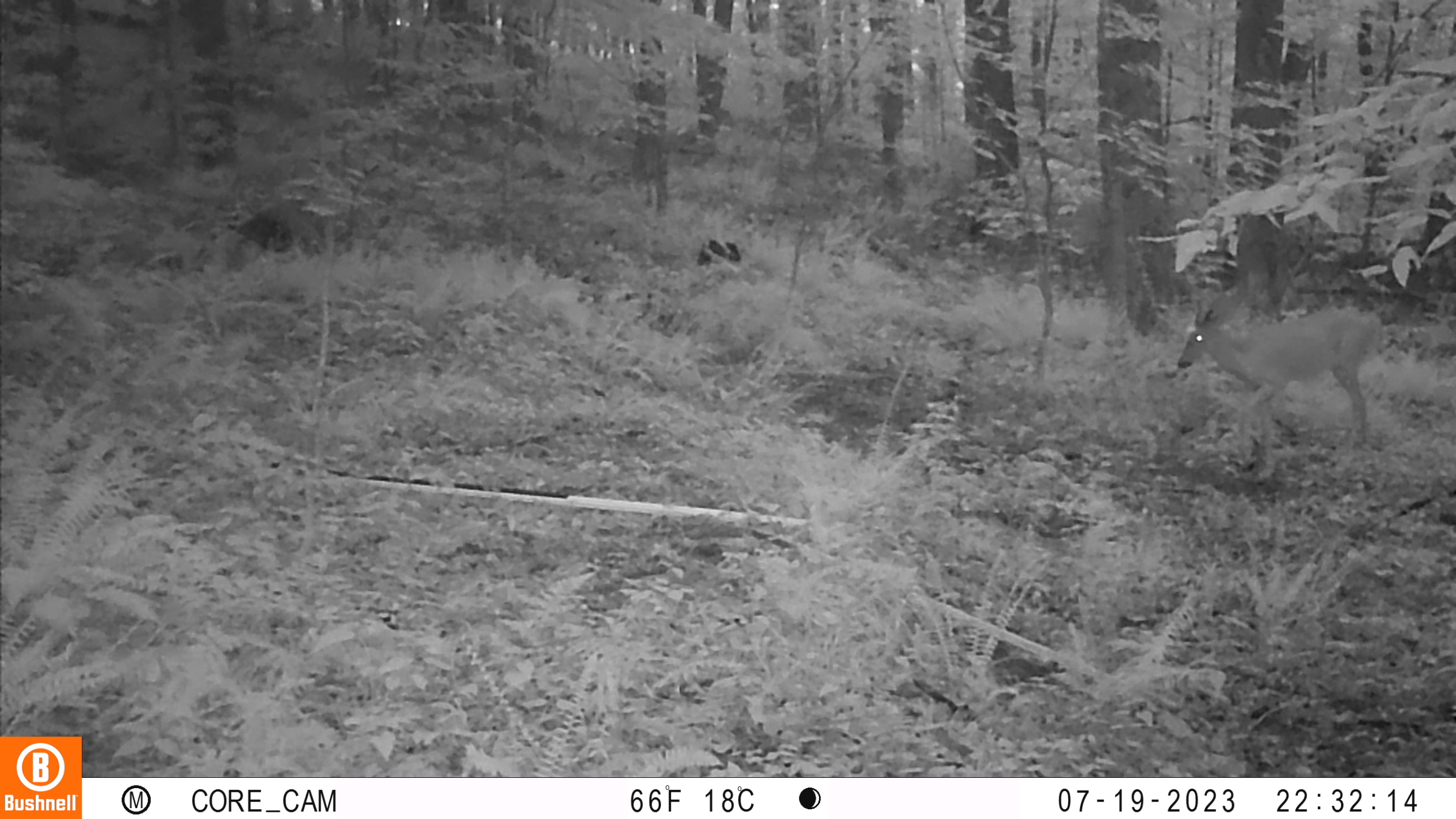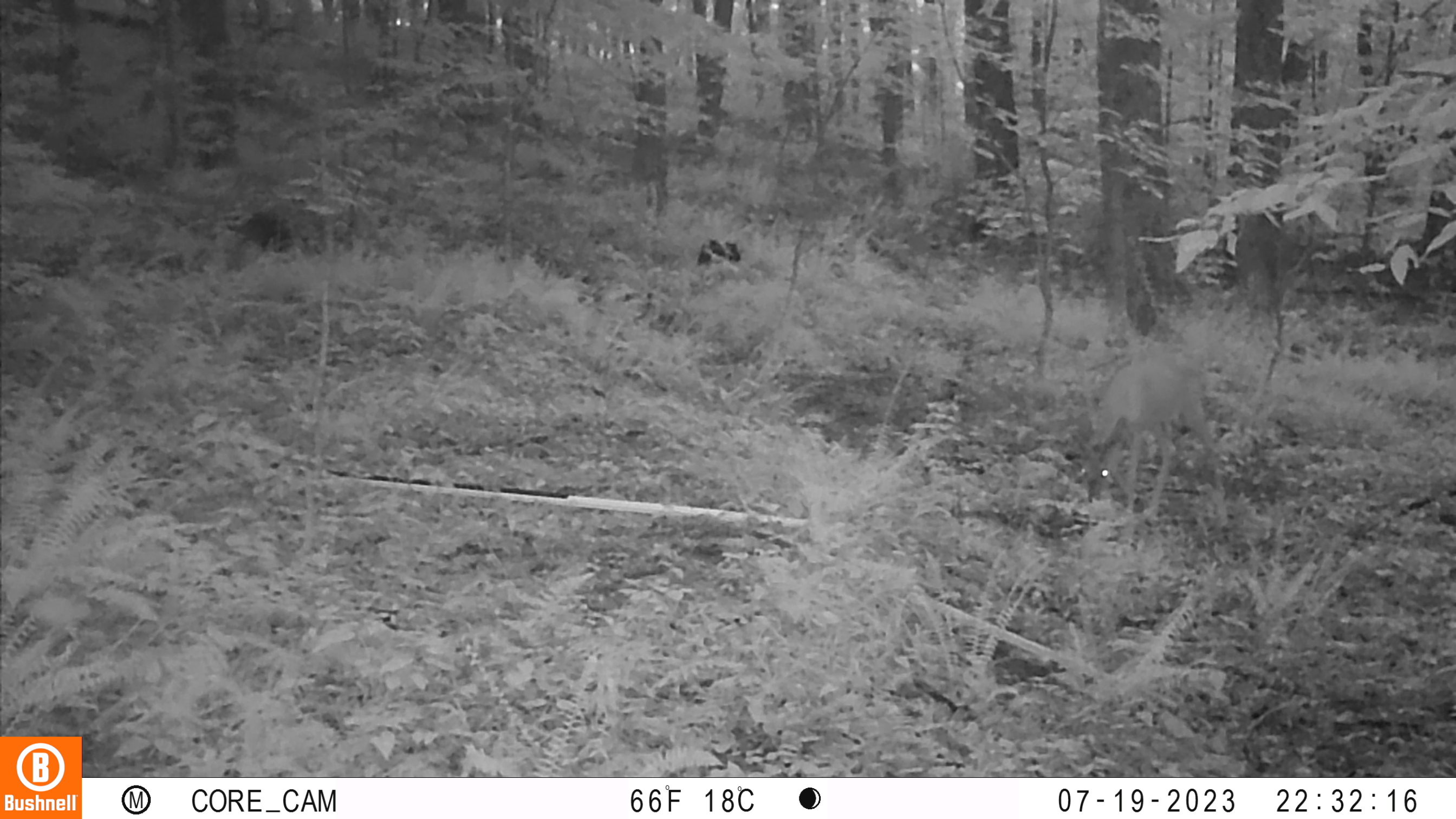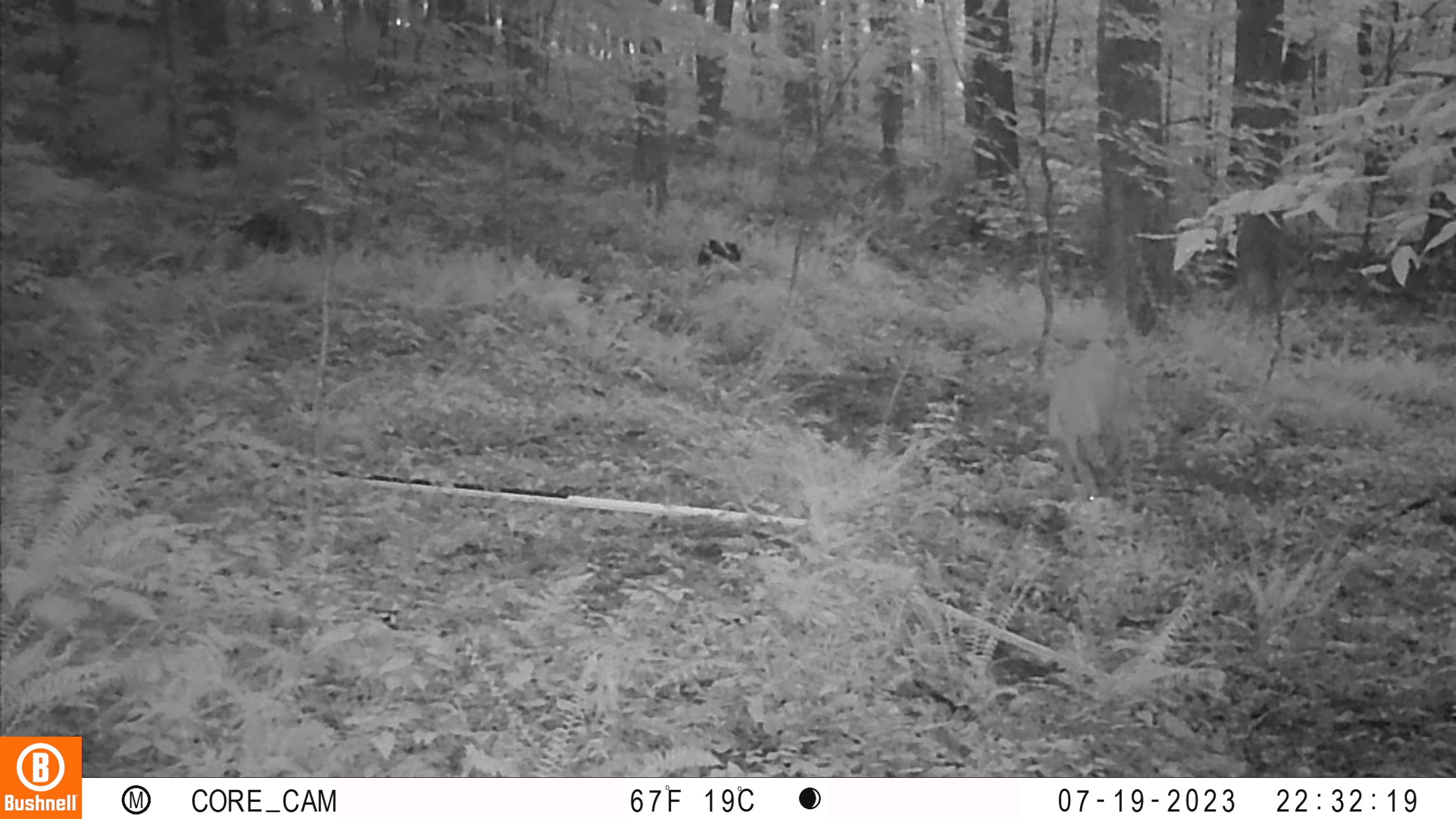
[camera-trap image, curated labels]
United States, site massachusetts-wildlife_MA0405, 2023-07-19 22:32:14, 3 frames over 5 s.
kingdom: Animalia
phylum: Chordata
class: Mammalia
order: Artiodactyla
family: Cervidae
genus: Odocoileus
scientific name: Odocoileus virginianus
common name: white-tailed deer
White-tailed deer (Odocoileus virginianus).